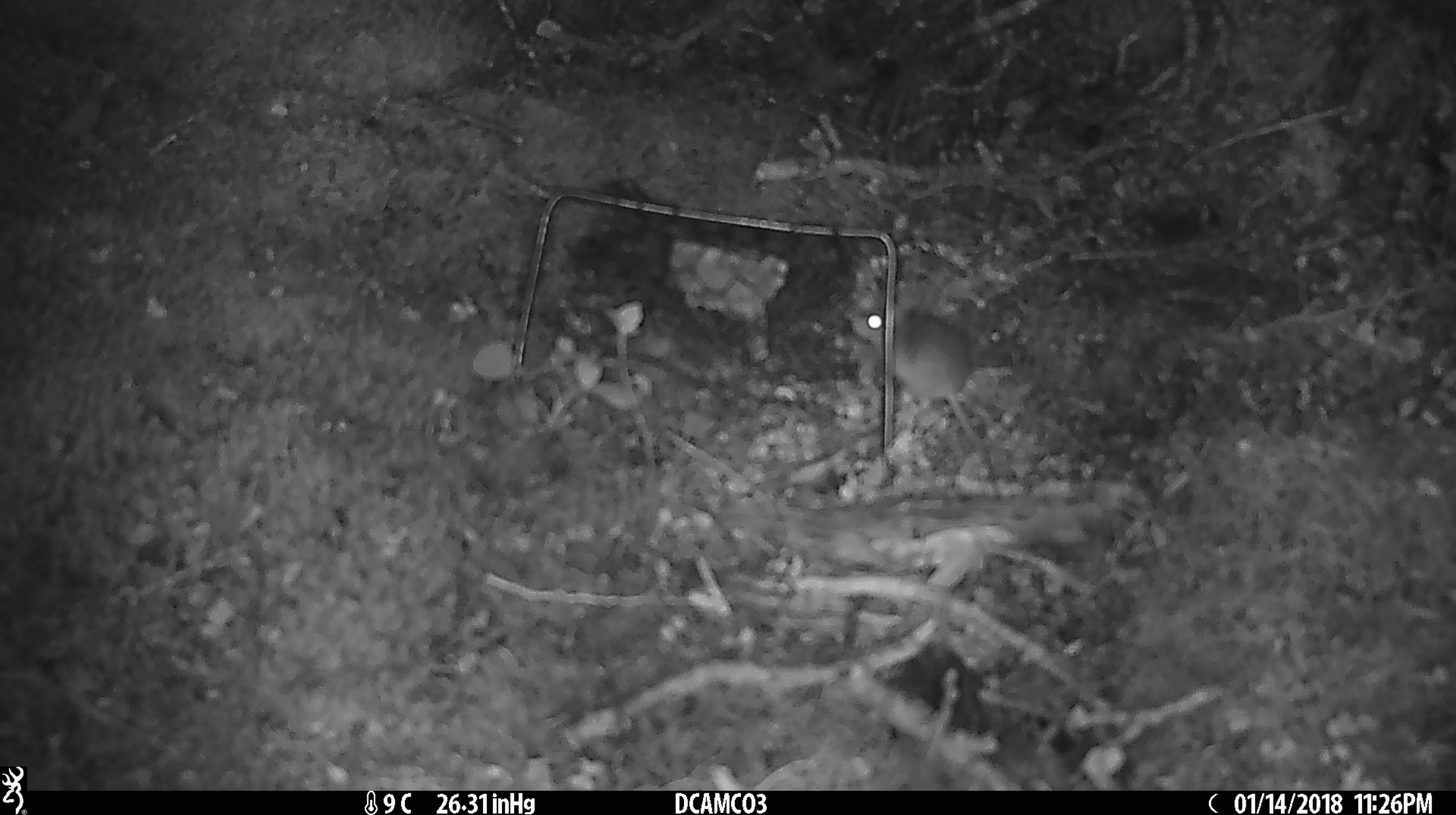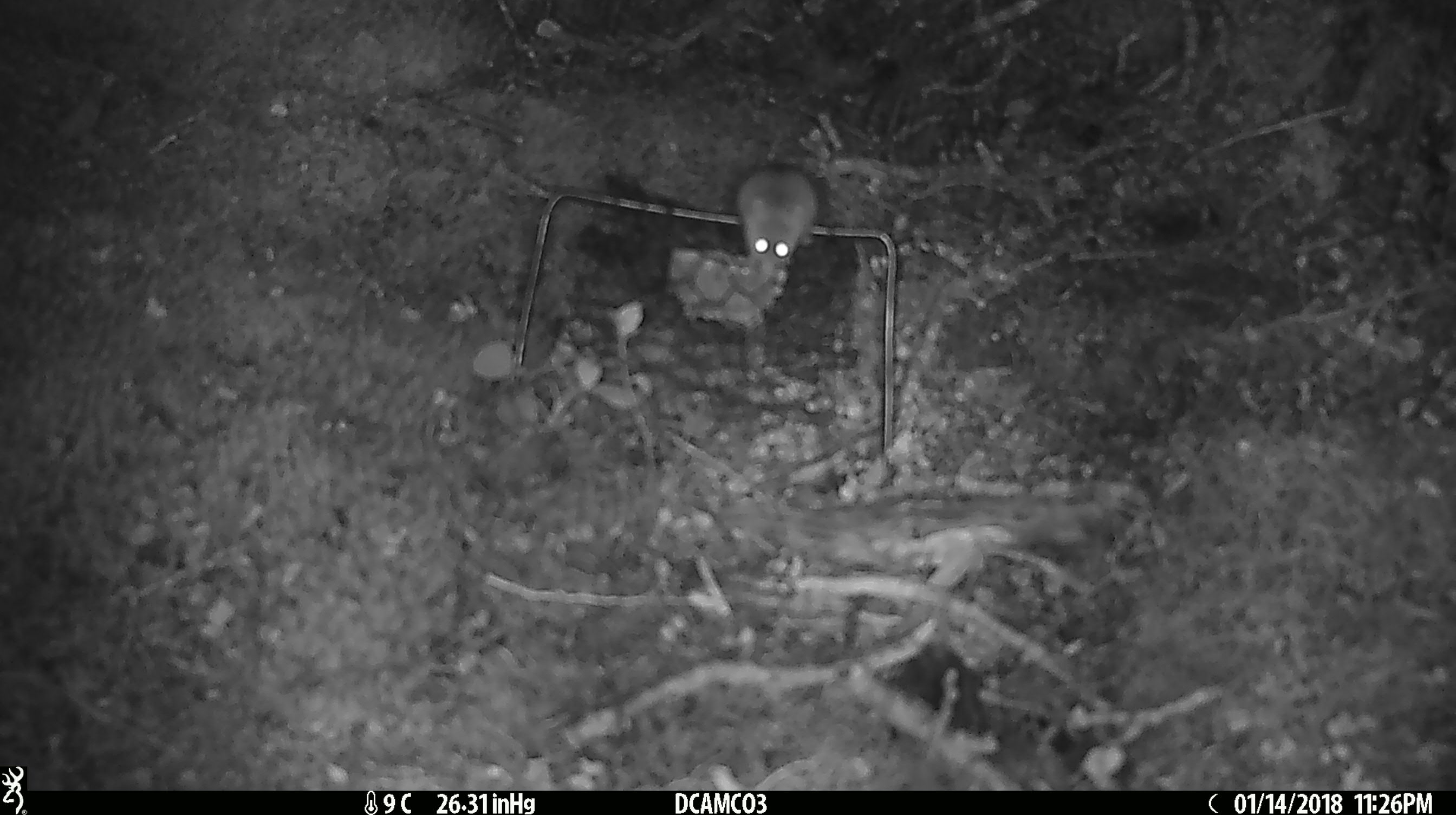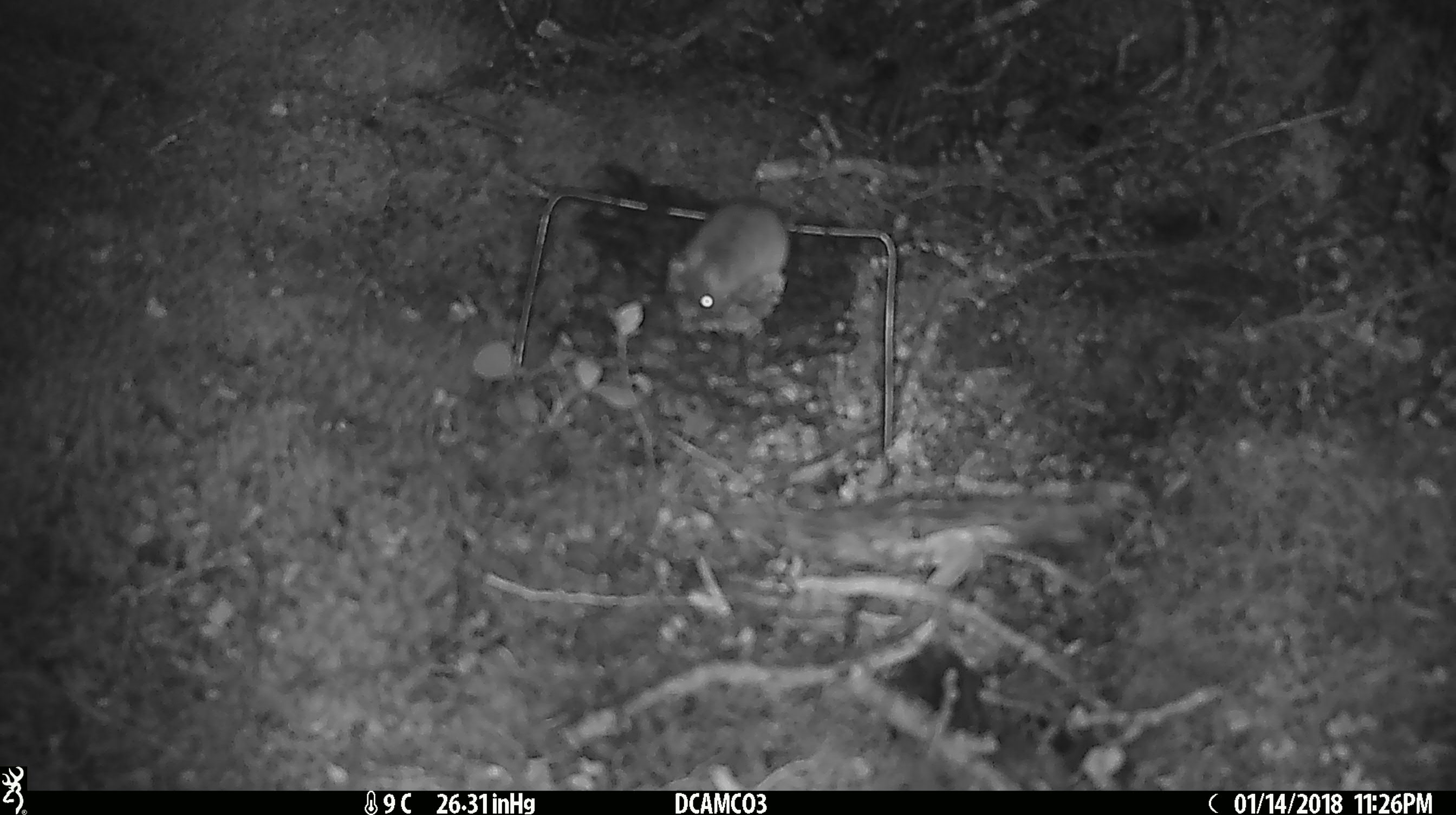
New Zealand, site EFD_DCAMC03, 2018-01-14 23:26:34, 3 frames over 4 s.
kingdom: Animalia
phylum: Chordata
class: Mammalia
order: Rodentia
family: Muridae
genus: Mus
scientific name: Mus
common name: mouse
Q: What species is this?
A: Mouse (Mus).